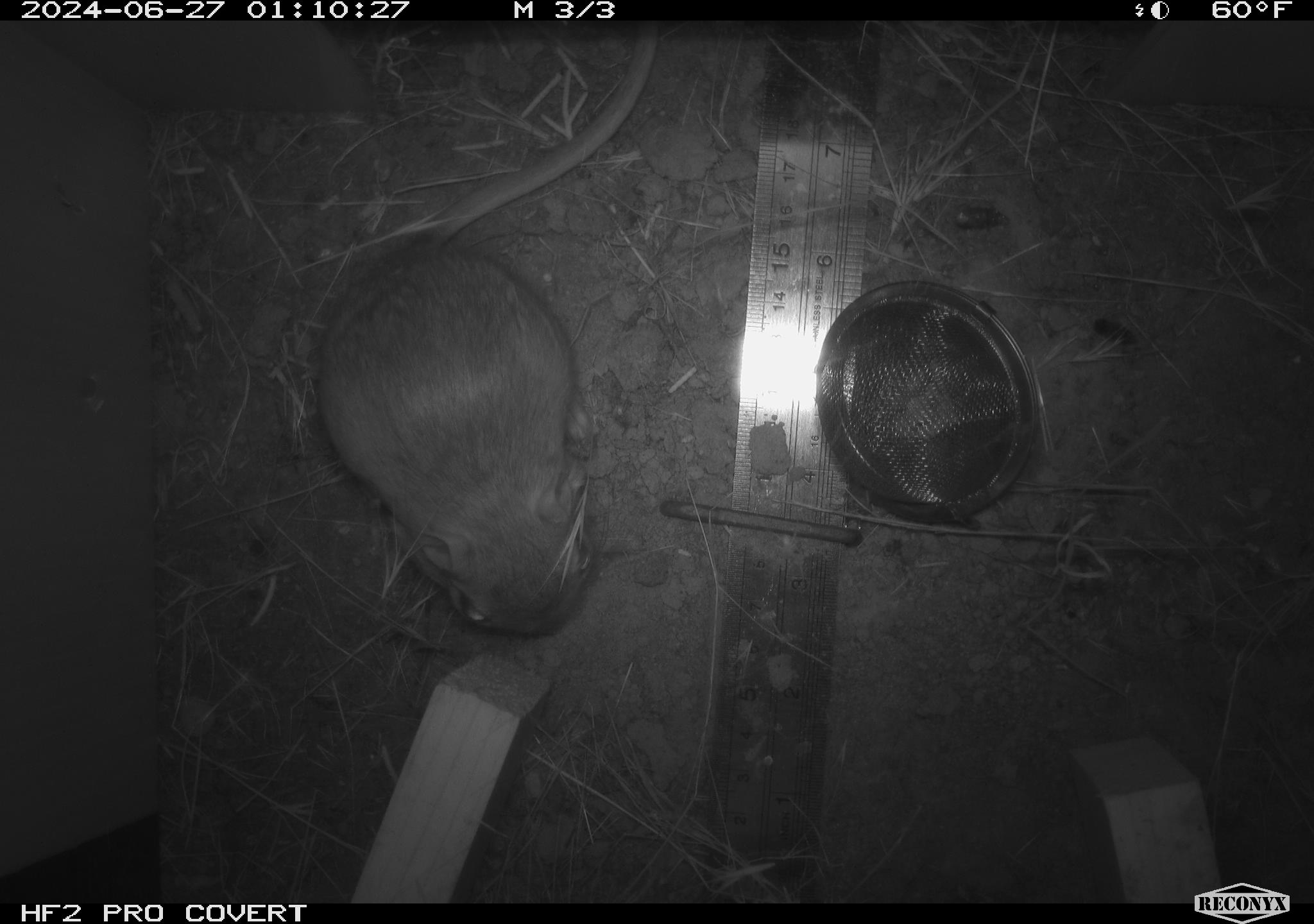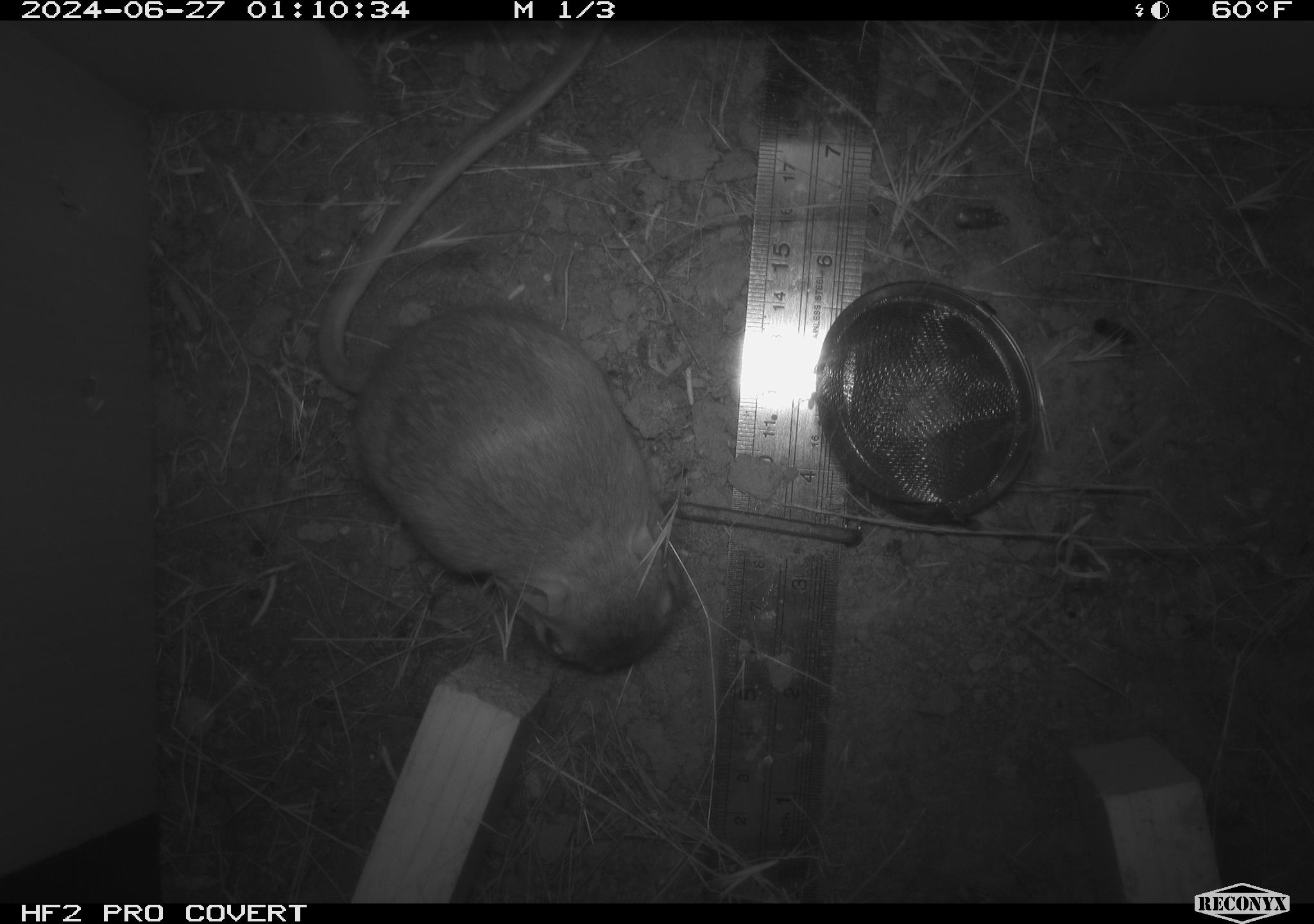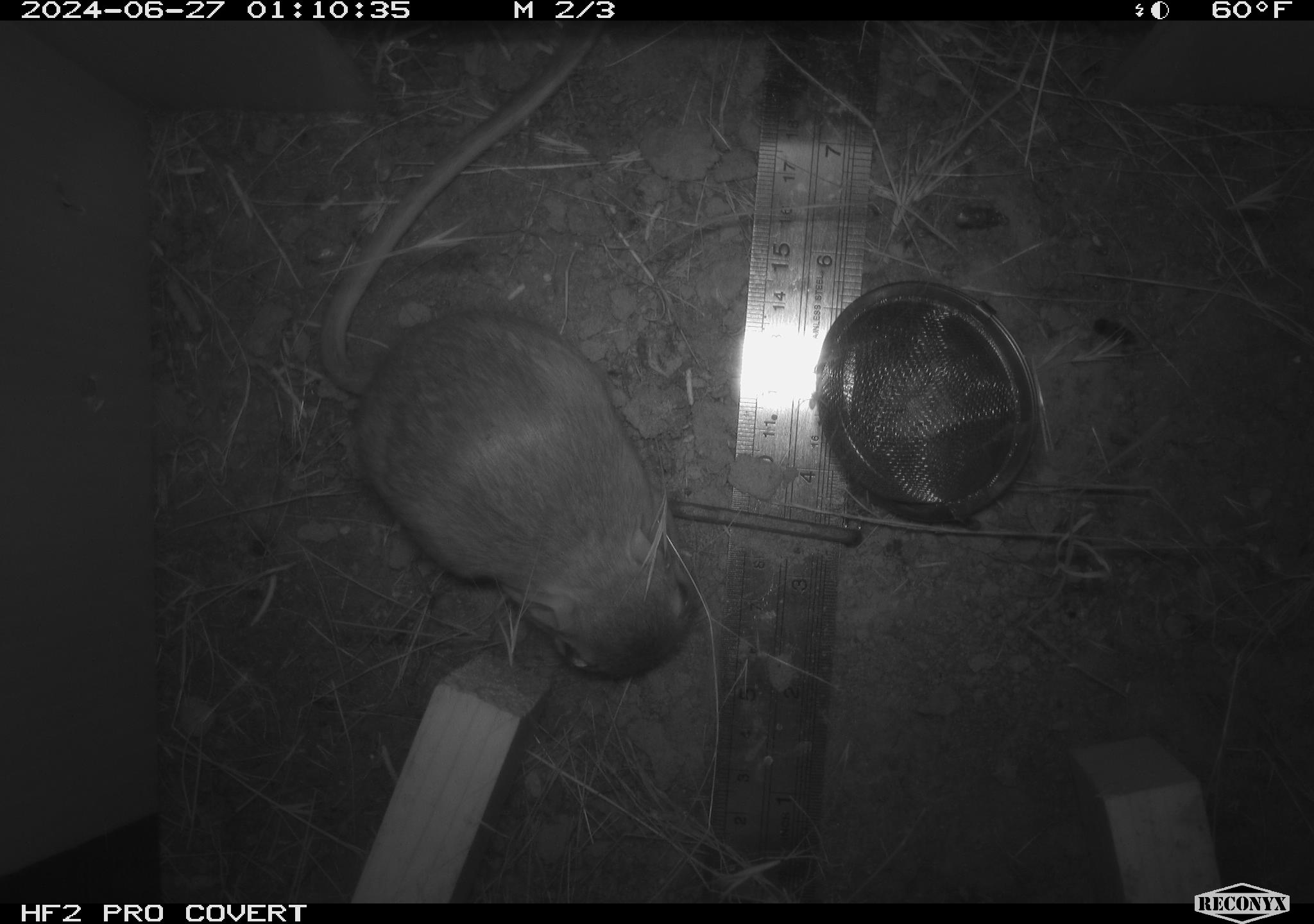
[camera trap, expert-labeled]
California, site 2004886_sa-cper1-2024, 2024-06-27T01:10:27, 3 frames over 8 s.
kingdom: Animalia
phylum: Chordata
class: Mammalia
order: Rodentia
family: Heteromyidae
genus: Dipodomys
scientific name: Dipodomys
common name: kangaroo rats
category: dipodomys species